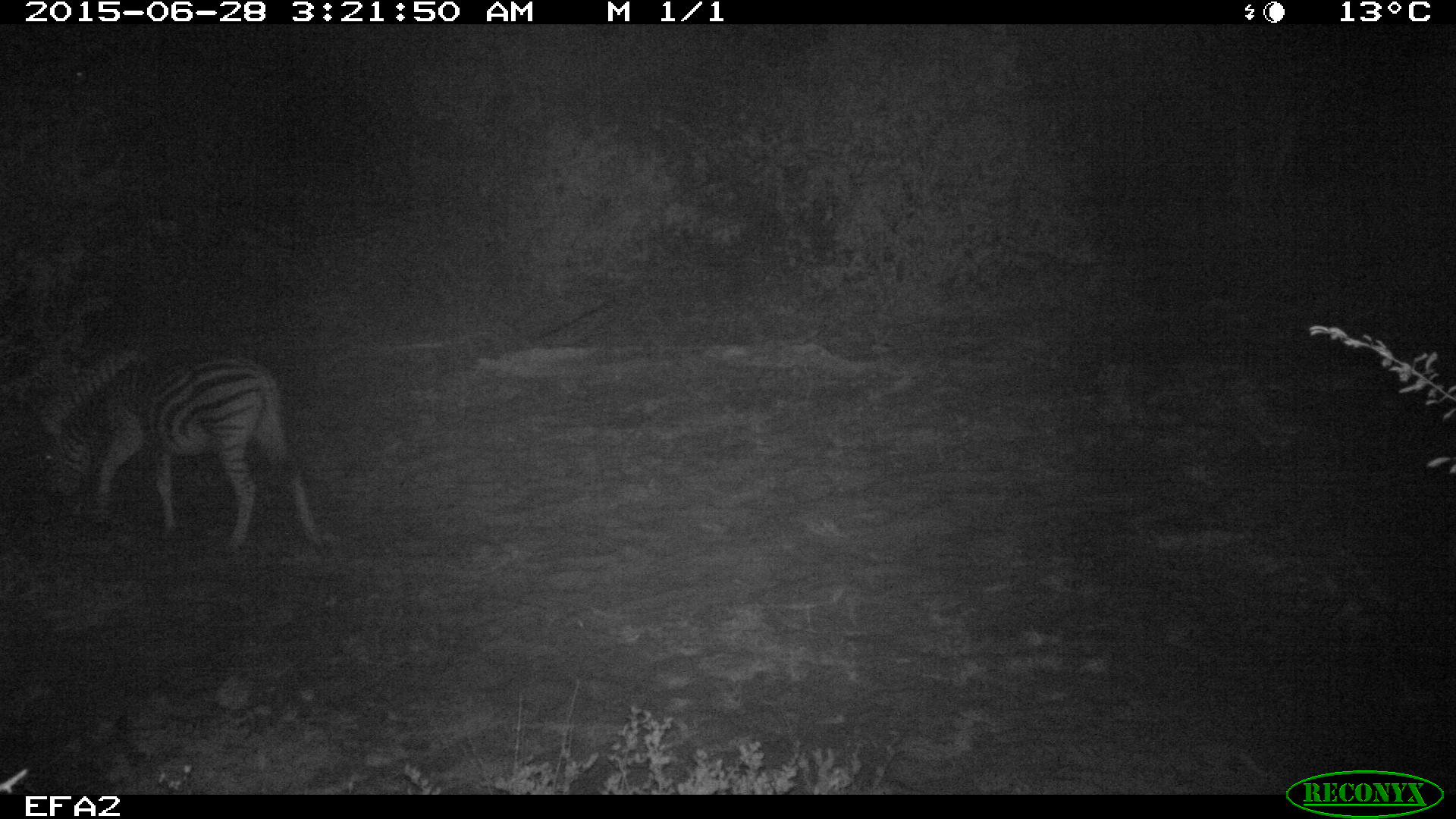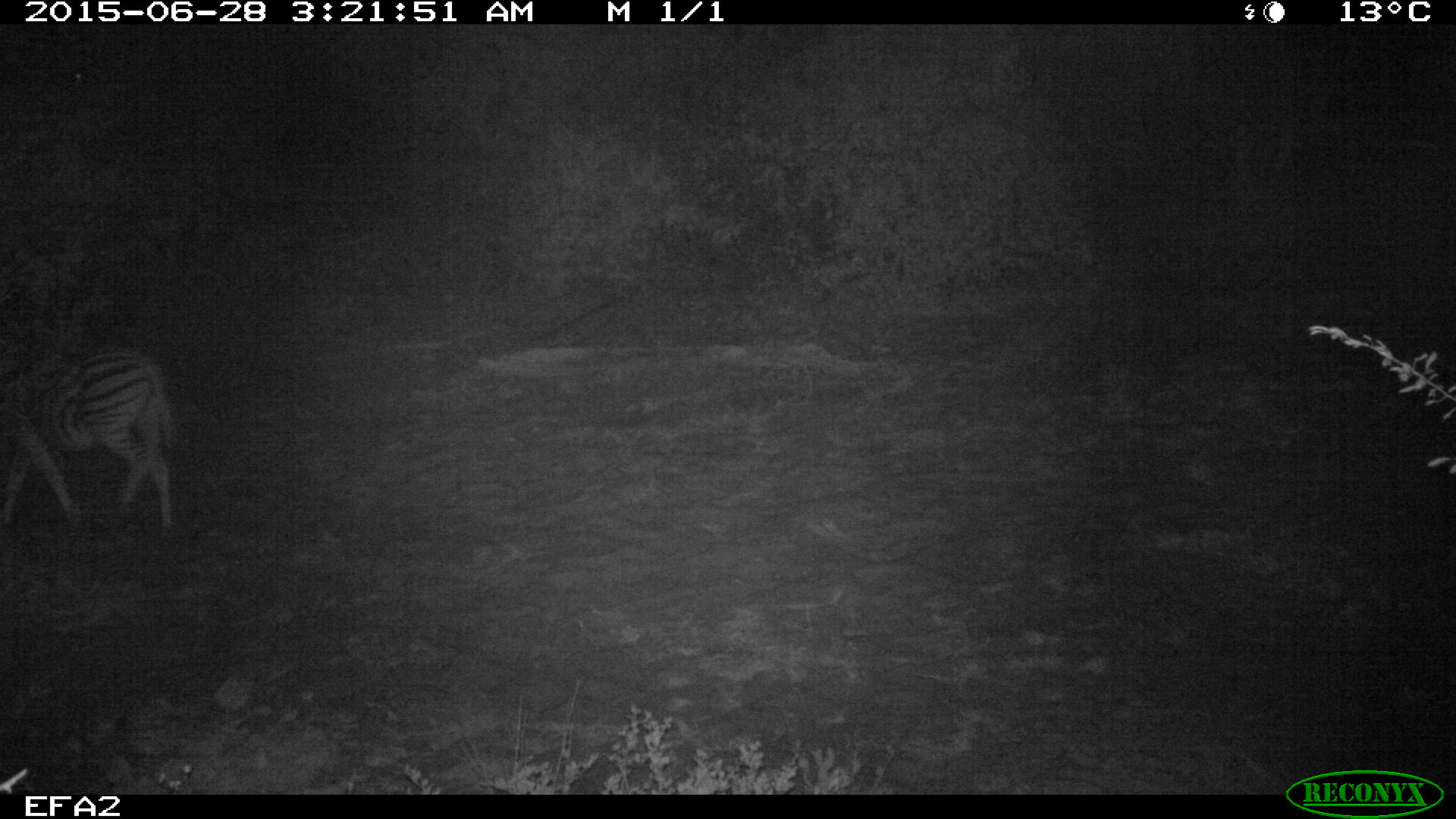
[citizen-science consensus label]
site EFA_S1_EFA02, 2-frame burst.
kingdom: Animalia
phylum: Chordata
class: Mammalia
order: Perissodactyla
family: Equidae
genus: Equus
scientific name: Equus quagga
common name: plains zebra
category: zebraplains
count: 1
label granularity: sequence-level